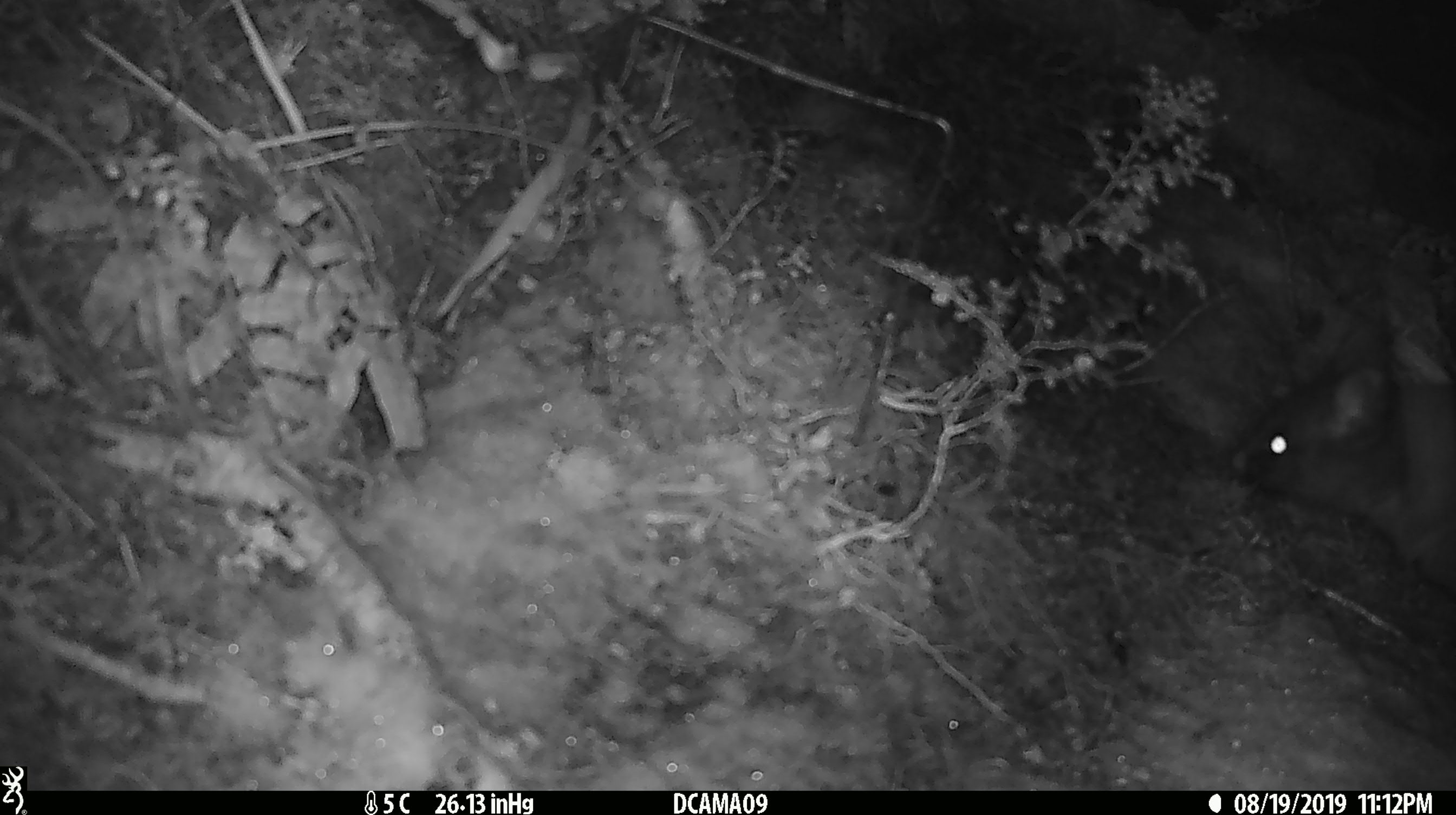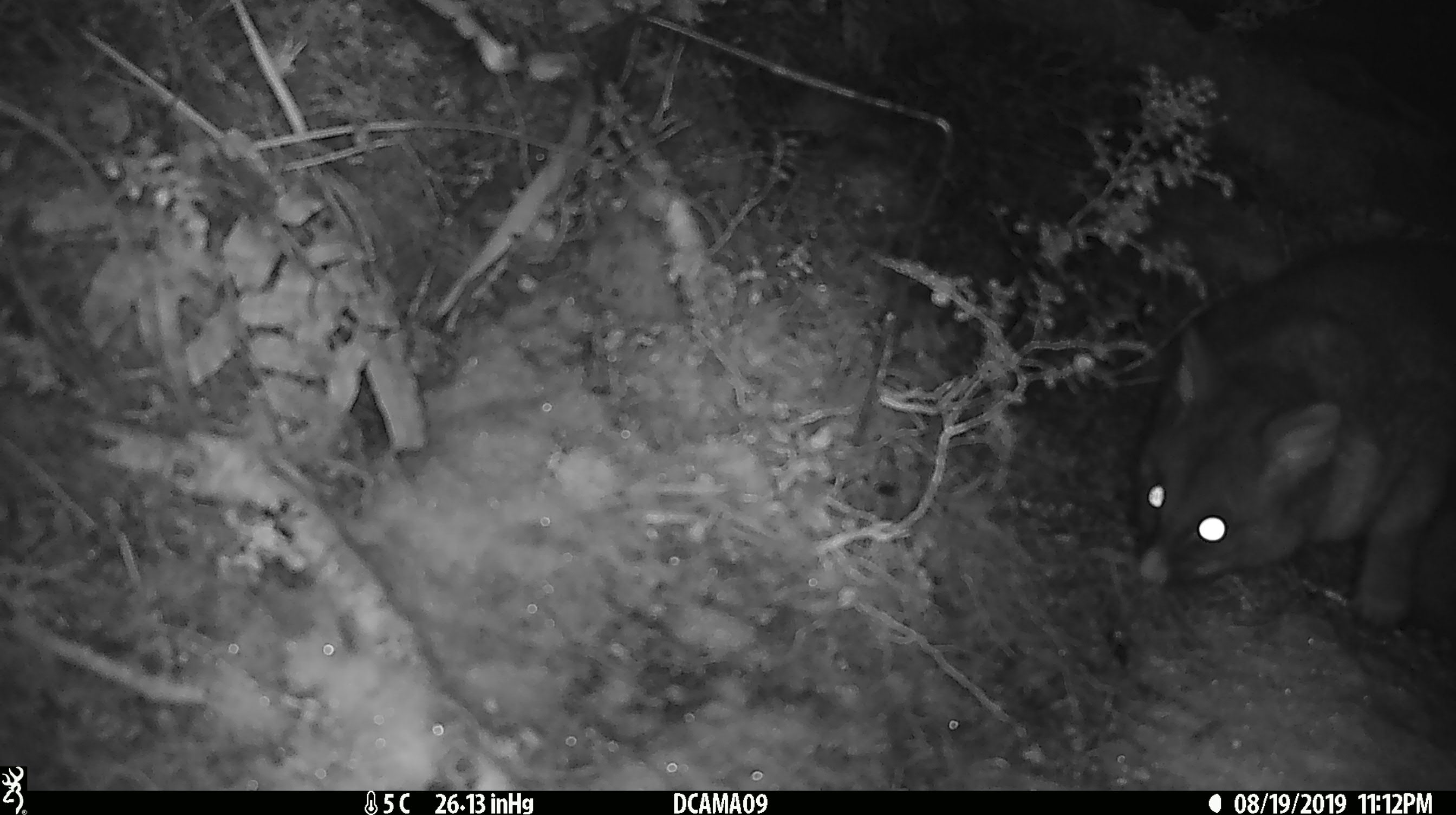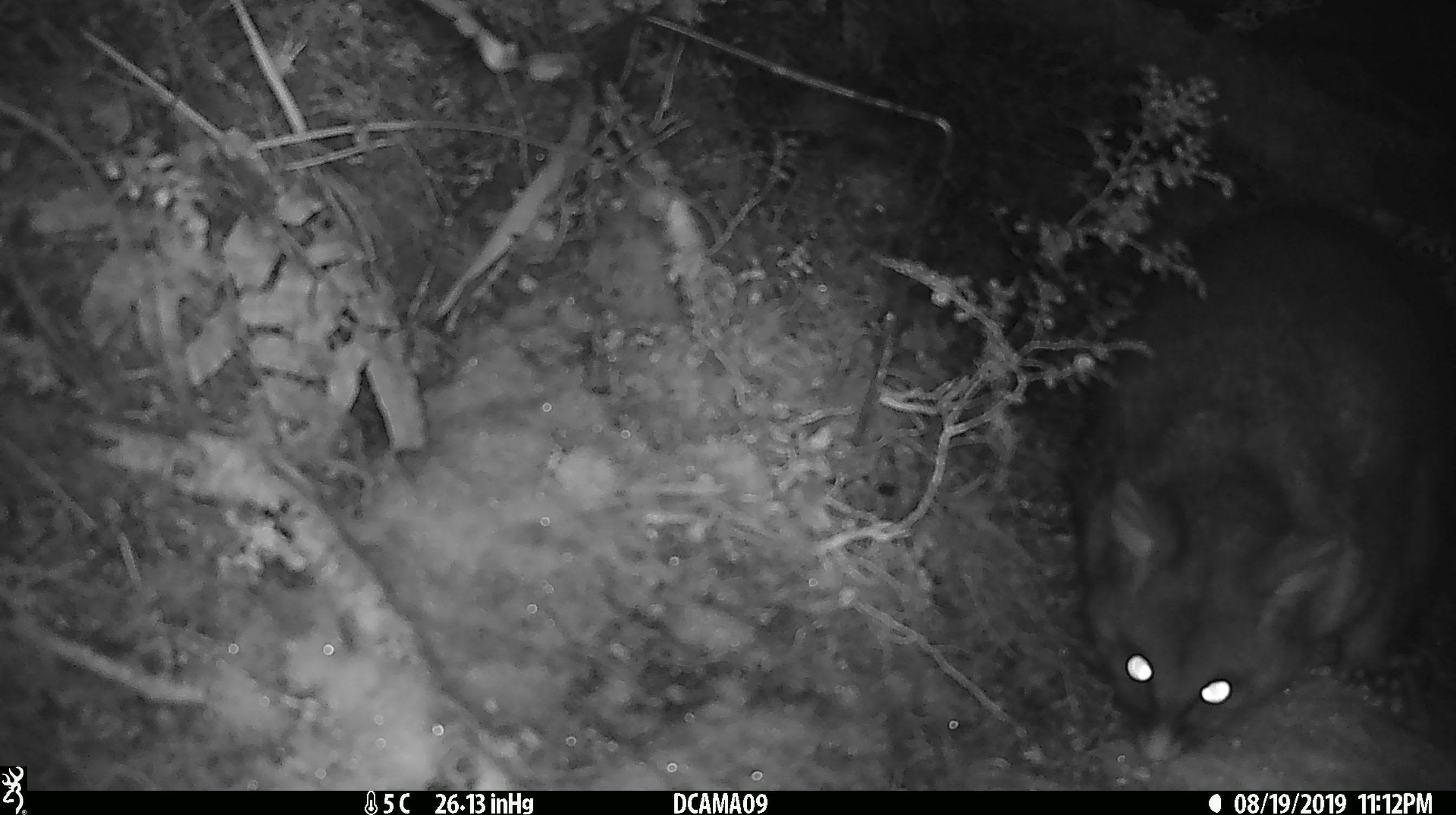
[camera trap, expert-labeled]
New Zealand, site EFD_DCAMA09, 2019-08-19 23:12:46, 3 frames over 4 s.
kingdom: Animalia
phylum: Chordata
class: Mammalia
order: Diprotodontia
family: Phalangeridae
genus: Trichosurus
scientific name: Trichosurus vulpecula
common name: common brushtail possum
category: possum